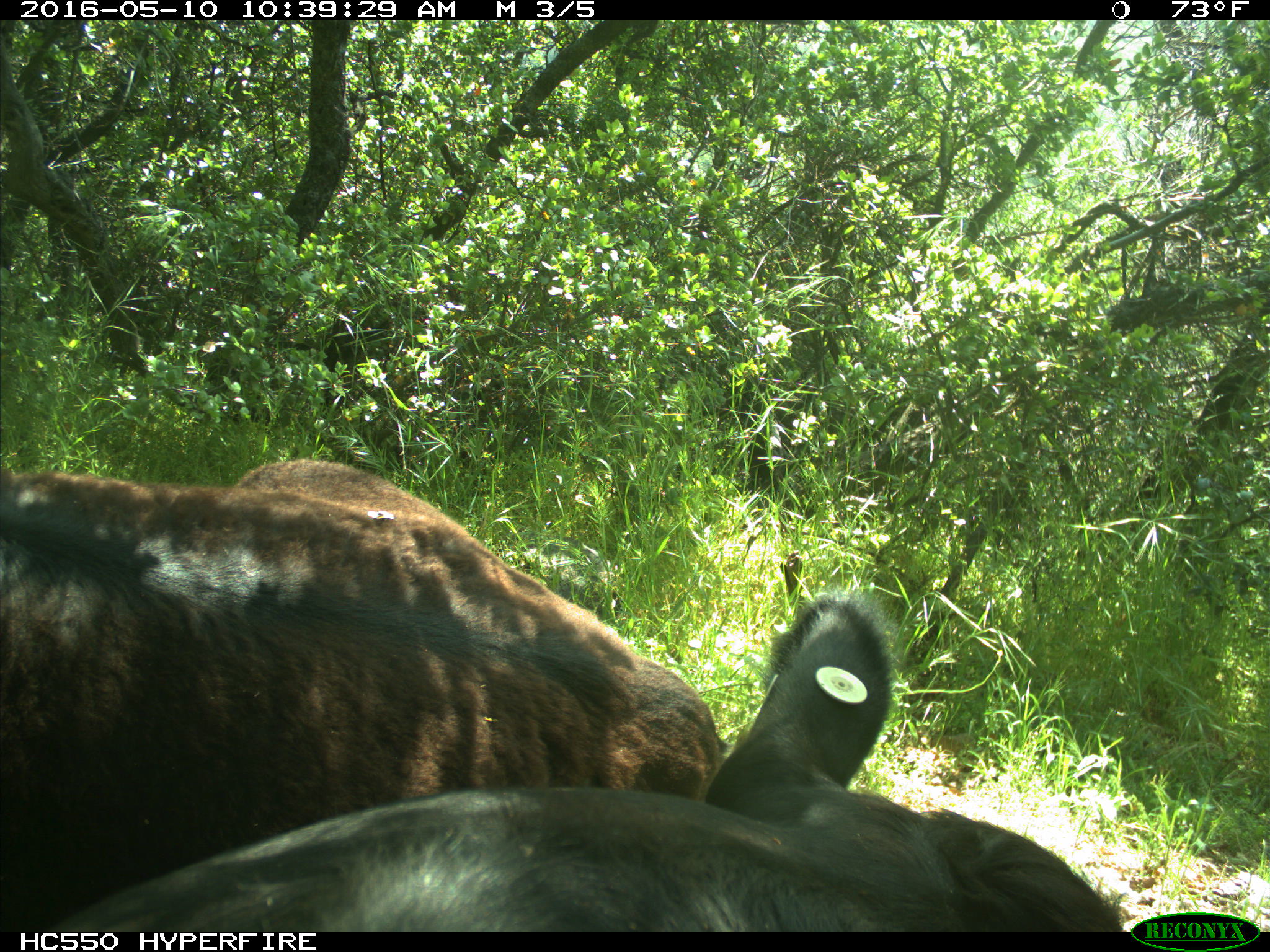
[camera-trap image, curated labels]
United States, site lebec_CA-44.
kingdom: Animalia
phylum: Chordata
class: Mammalia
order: Artiodactyla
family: Bovidae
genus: Bos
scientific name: Bos taurus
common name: domestic cow